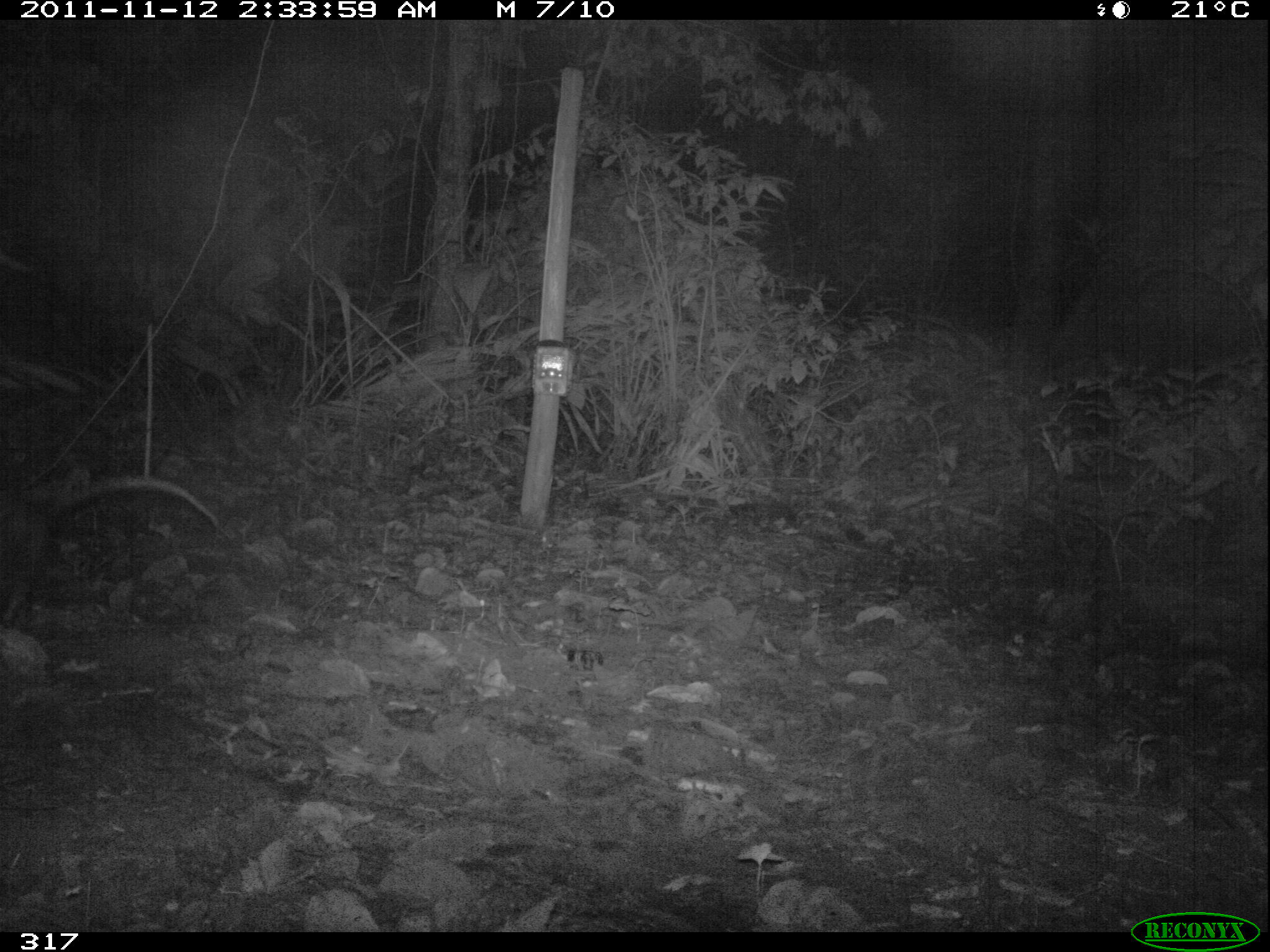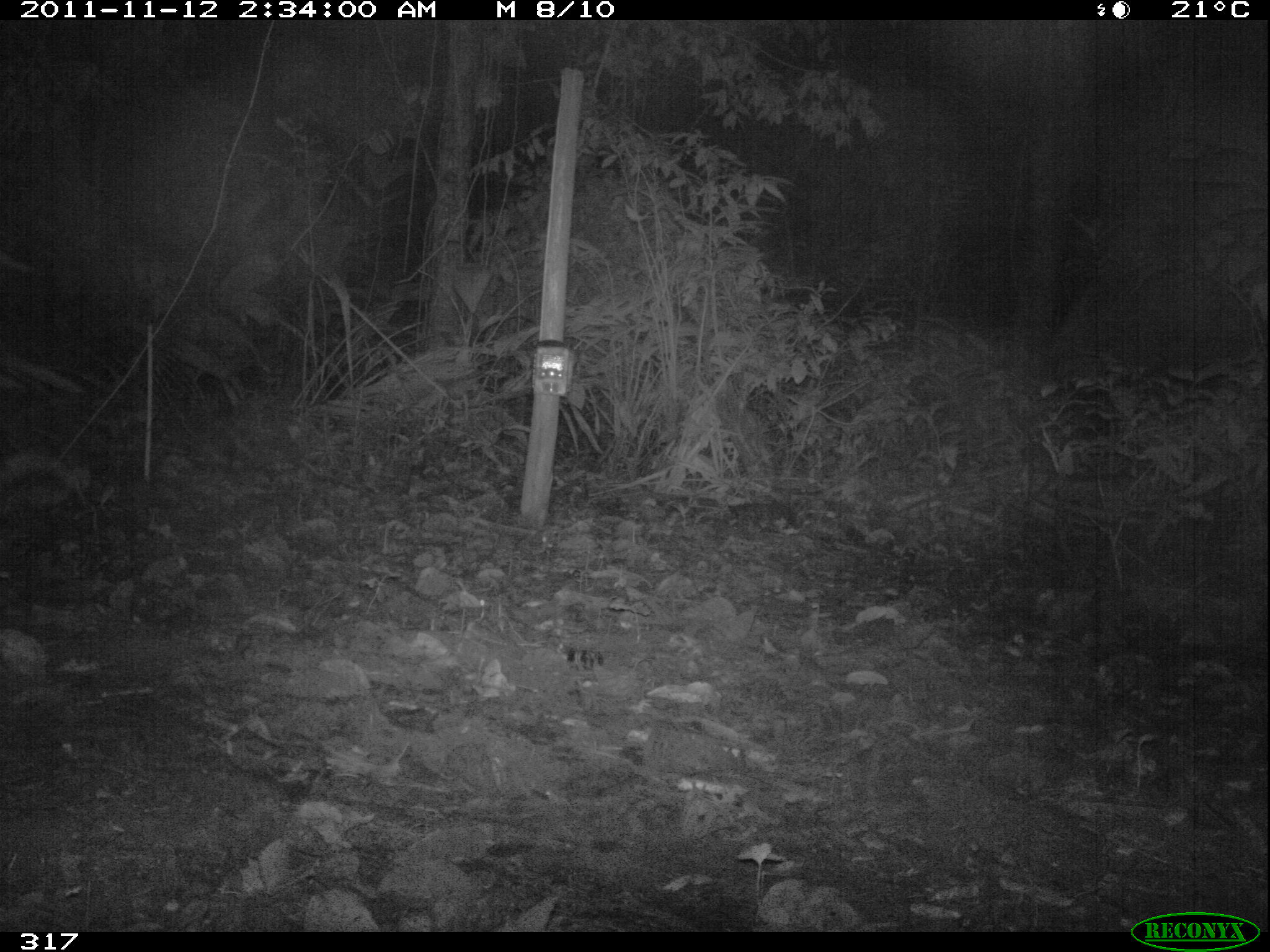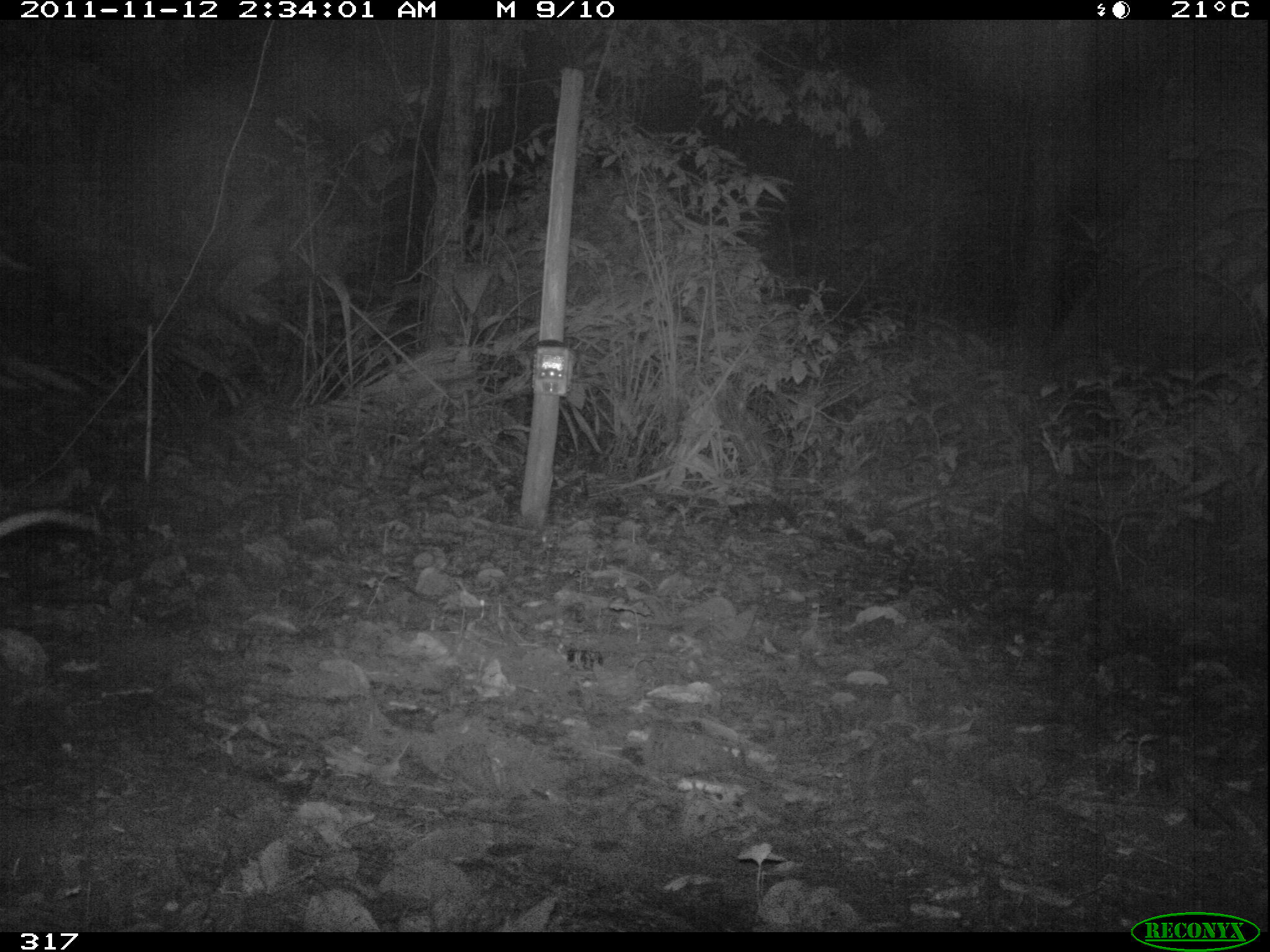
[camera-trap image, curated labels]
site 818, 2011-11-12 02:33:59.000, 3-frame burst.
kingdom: Animalia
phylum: Chordata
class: Mammalia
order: Didelphimorphia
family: Didelphidae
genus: Didelphis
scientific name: Didelphis marsupialis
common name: southern opossum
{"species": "Didelphis marsupialis (southern opossum)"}